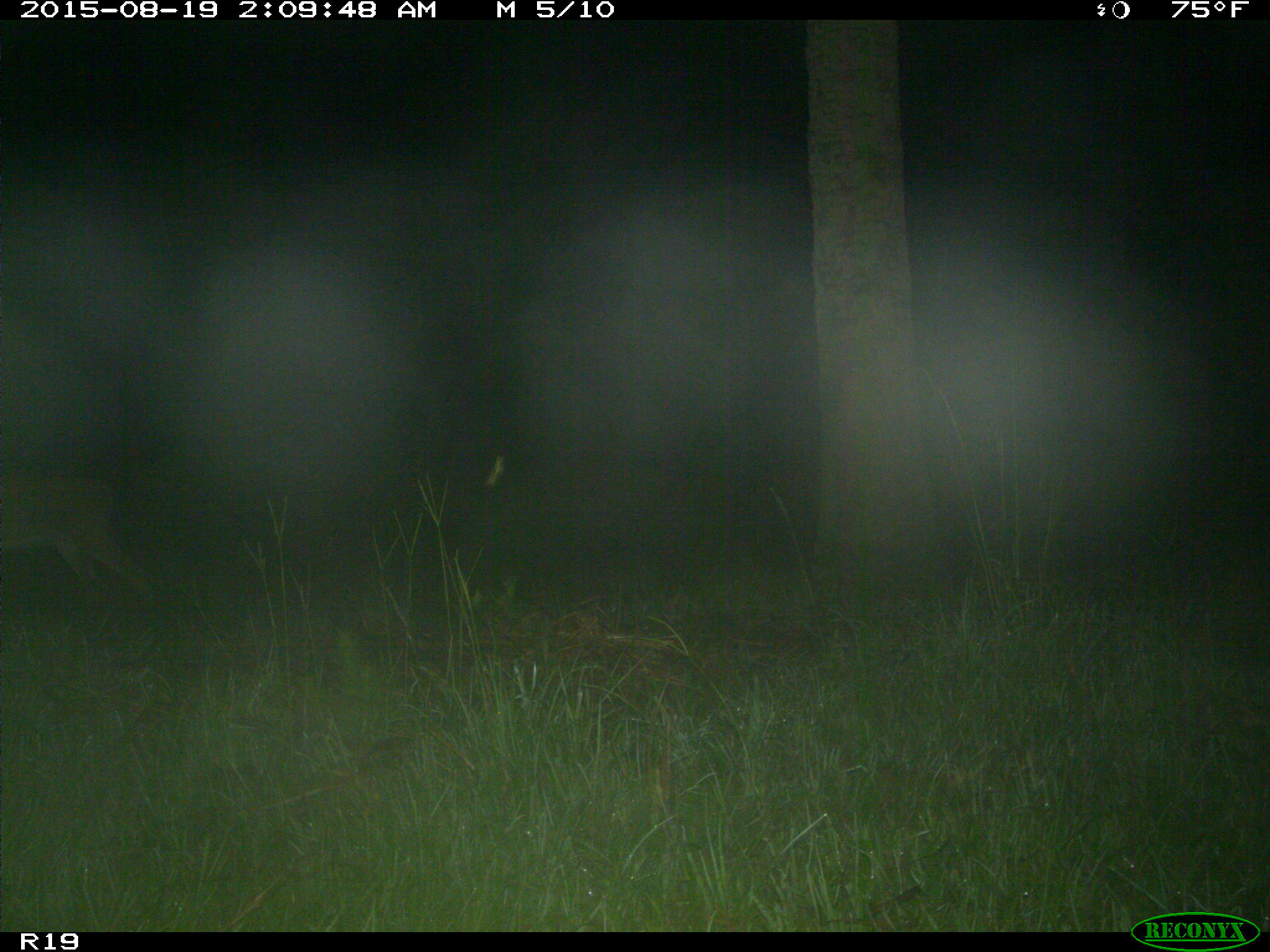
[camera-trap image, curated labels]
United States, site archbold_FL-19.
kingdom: Animalia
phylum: Chordata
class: Mammalia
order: Artiodactyla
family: Cervidae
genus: Odocoileus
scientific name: Odocoileus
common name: deer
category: unidentified deer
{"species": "unidentified deer (deer) (Odocoileus)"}